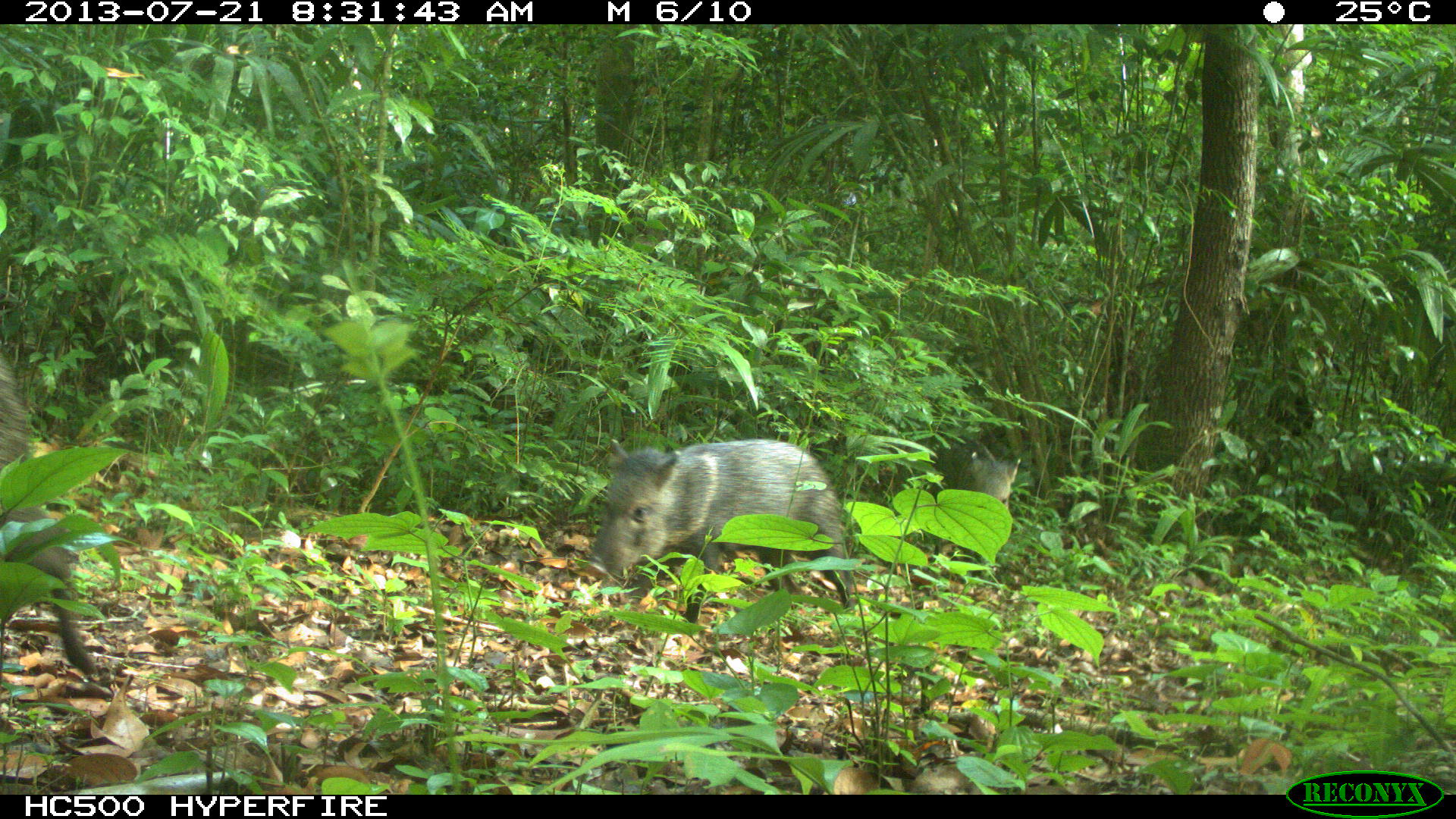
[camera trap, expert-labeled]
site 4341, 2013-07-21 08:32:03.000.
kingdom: Animalia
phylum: Chordata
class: Mammalia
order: Artiodactyla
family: Tayassuidae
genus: Pecari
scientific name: Pecari tajacu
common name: collared peccary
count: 3